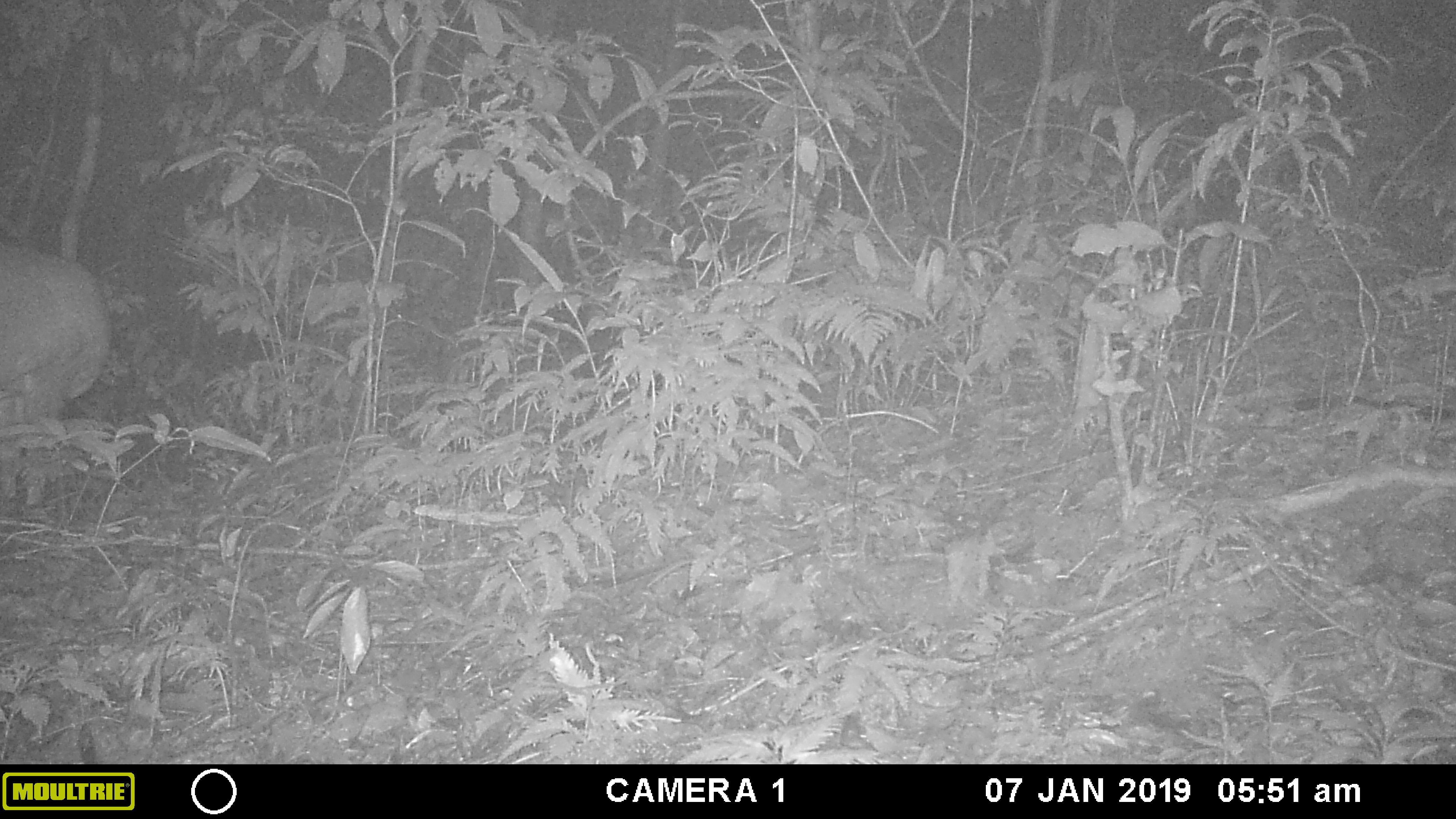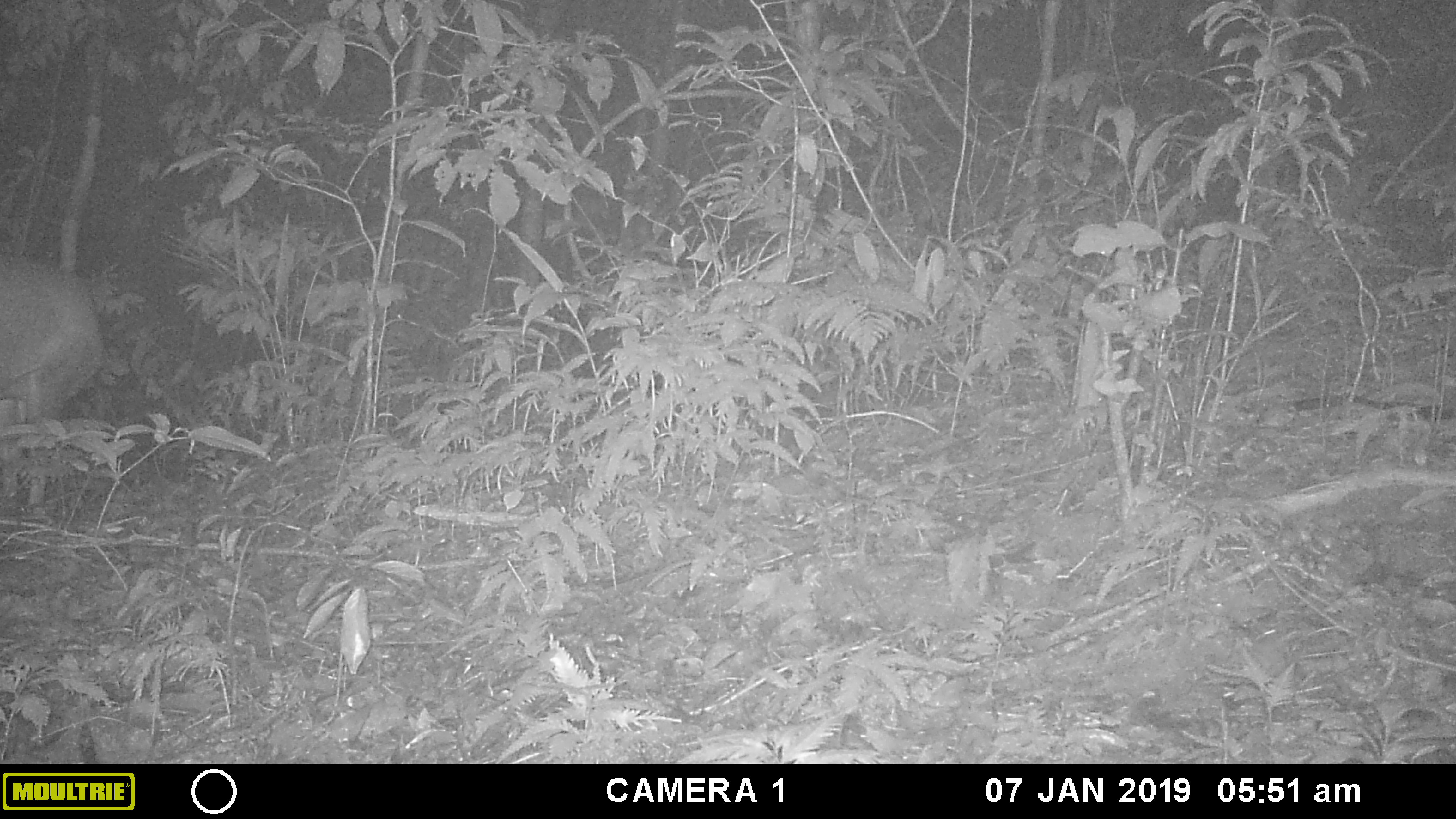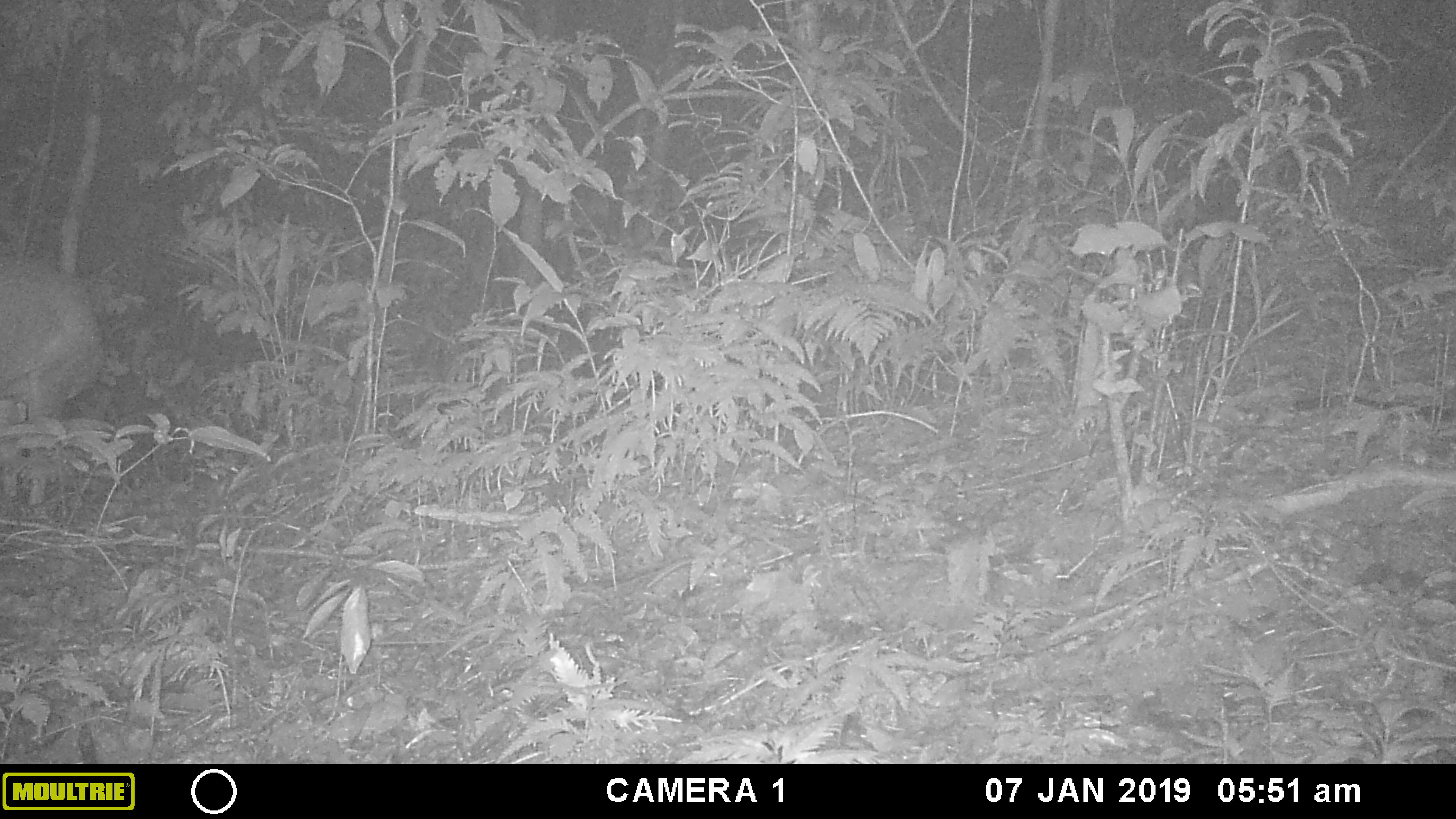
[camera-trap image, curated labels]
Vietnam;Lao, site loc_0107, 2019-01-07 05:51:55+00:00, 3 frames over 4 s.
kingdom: Animalia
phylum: Chordata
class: Mammalia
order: Artiodactyla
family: Cervidae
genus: Muntiacus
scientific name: Muntiacus vuquangensis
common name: large-antlered muntjac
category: large antlered muntjac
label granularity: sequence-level